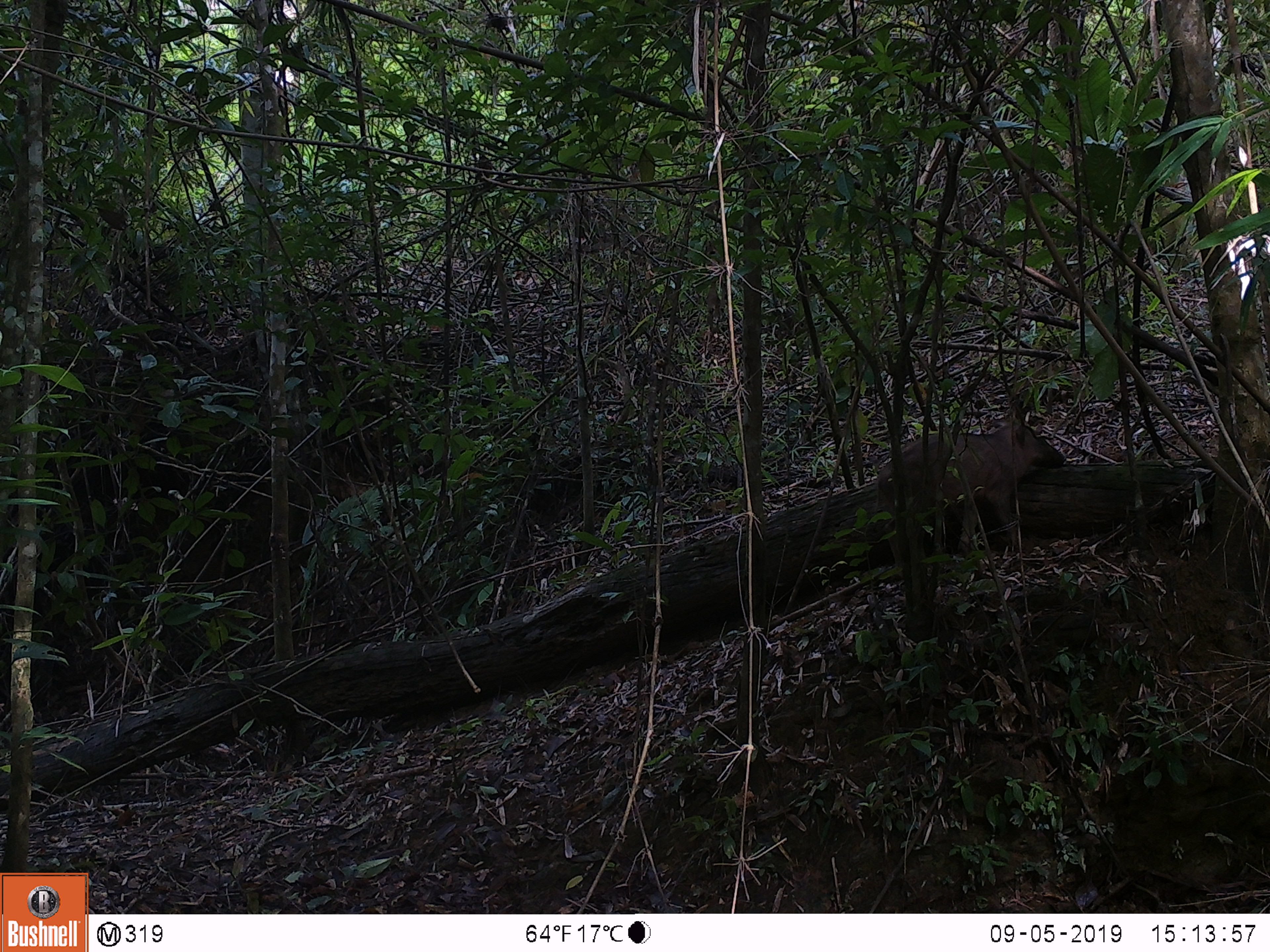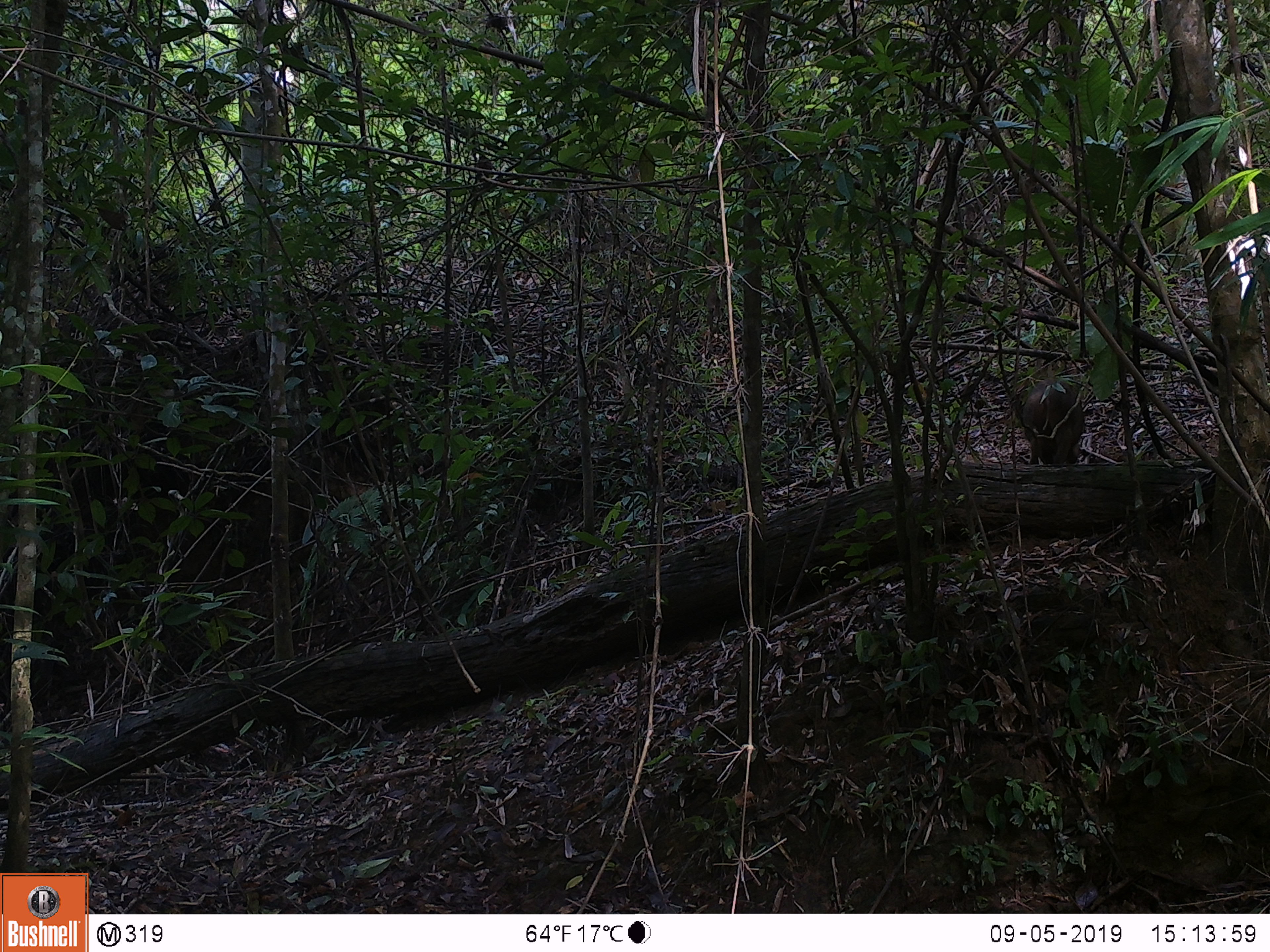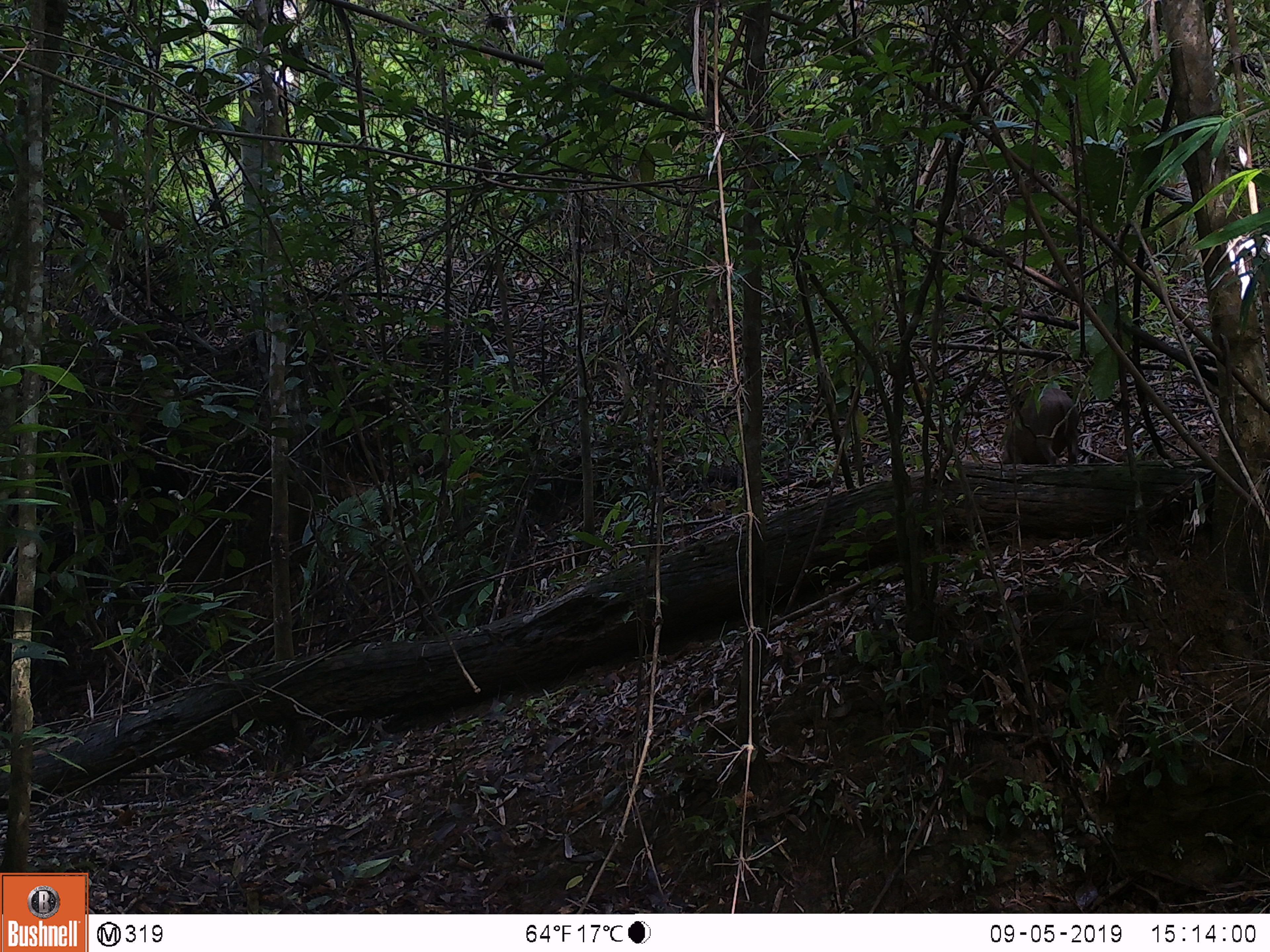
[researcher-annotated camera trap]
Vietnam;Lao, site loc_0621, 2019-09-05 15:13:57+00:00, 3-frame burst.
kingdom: Animalia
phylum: Chordata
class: Mammalia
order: Artiodactyla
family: Suidae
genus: Sus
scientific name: Sus scrofa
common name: eurasian wild pig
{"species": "eurasian wild pig (Sus scrofa)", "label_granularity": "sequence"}